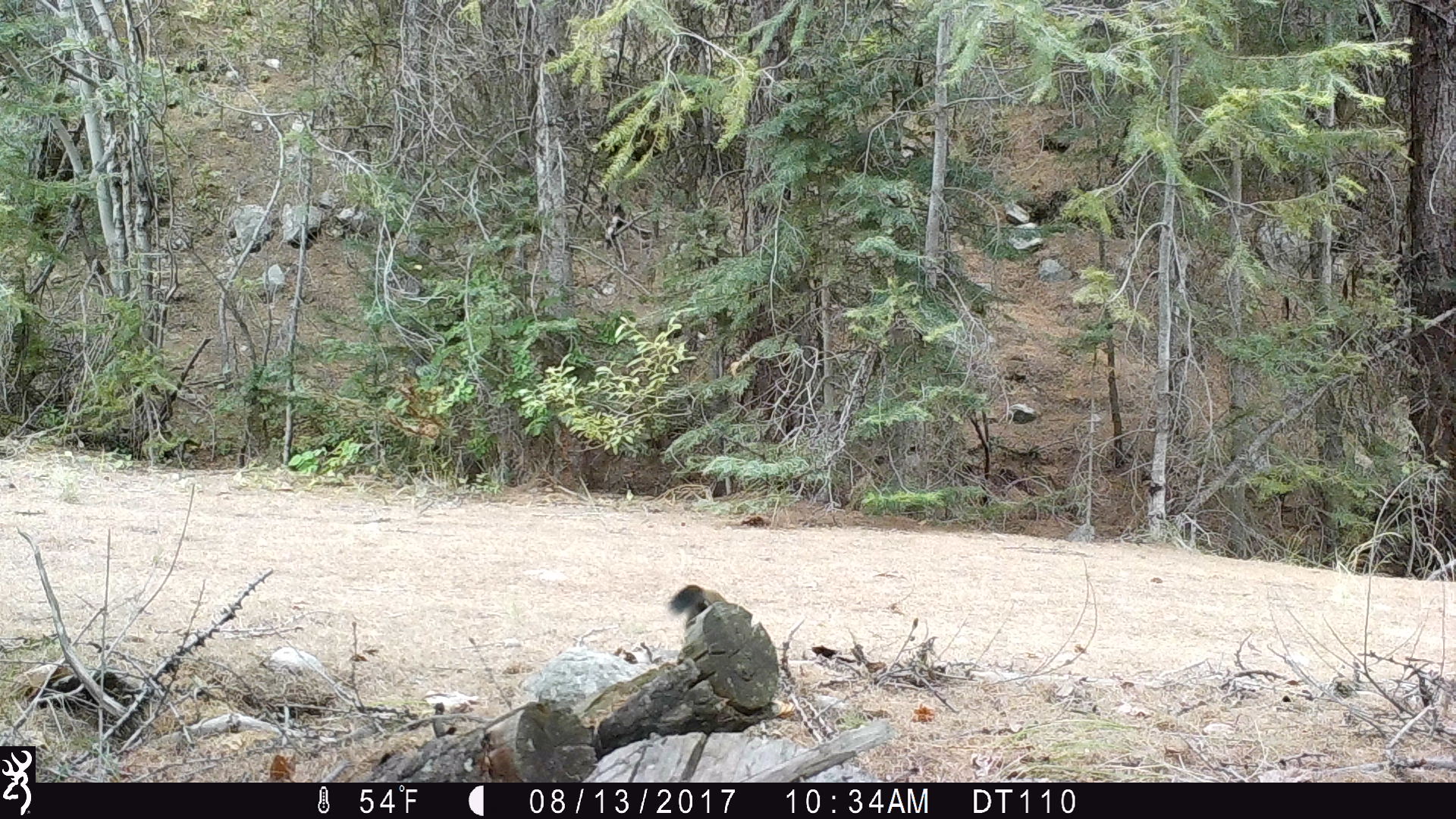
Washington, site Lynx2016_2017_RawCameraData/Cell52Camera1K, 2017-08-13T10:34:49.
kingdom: Animalia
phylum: Chordata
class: Mammalia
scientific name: Mammalia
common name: small mammal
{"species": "small mammal (Mammalia)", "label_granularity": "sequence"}